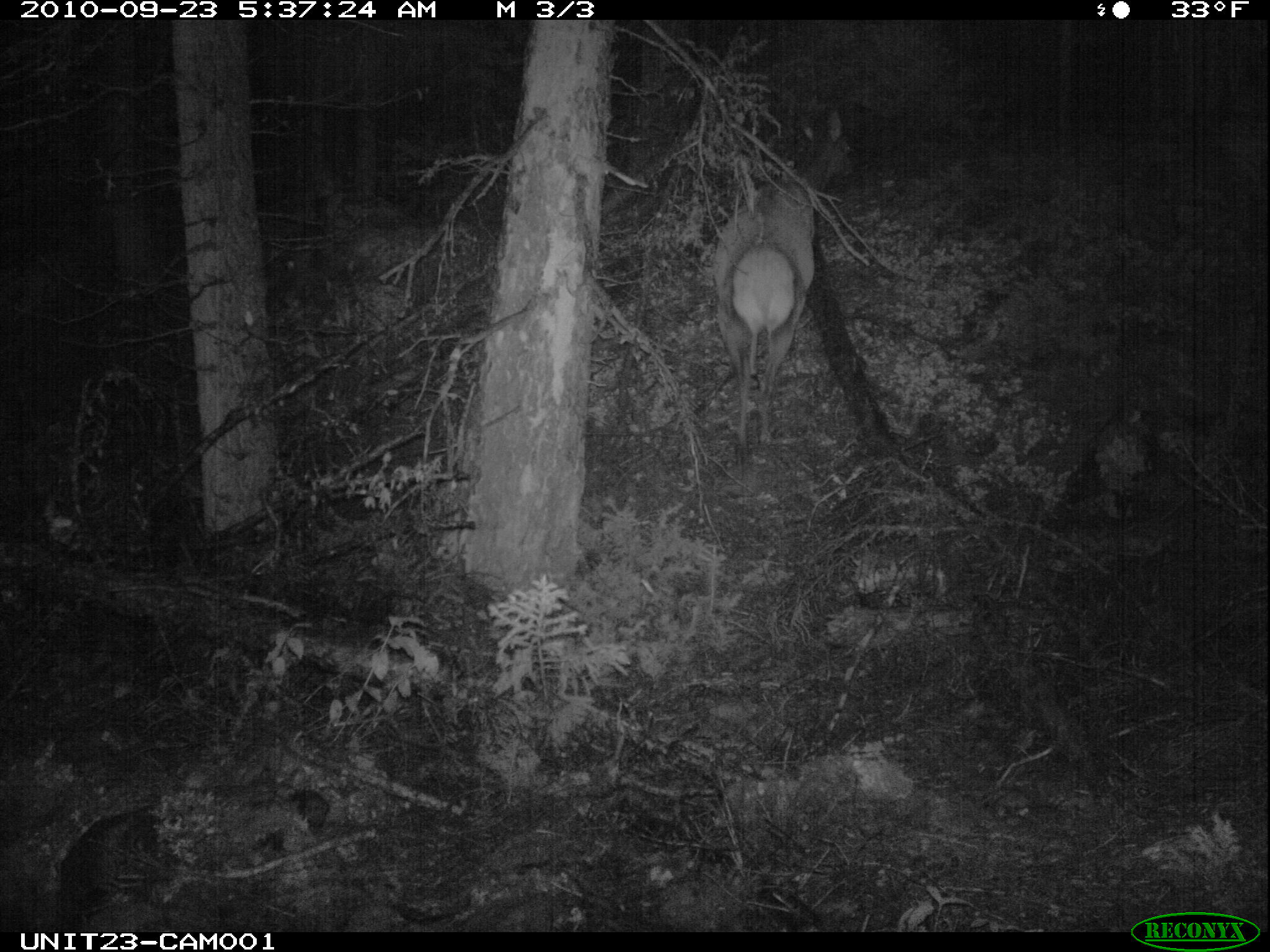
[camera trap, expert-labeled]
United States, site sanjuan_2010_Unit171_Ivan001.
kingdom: Animalia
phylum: Chordata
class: Mammalia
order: Artiodactyla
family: Cervidae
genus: Cervus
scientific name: Cervus elaphus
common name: red deer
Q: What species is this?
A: Cervus elaphus (red deer).